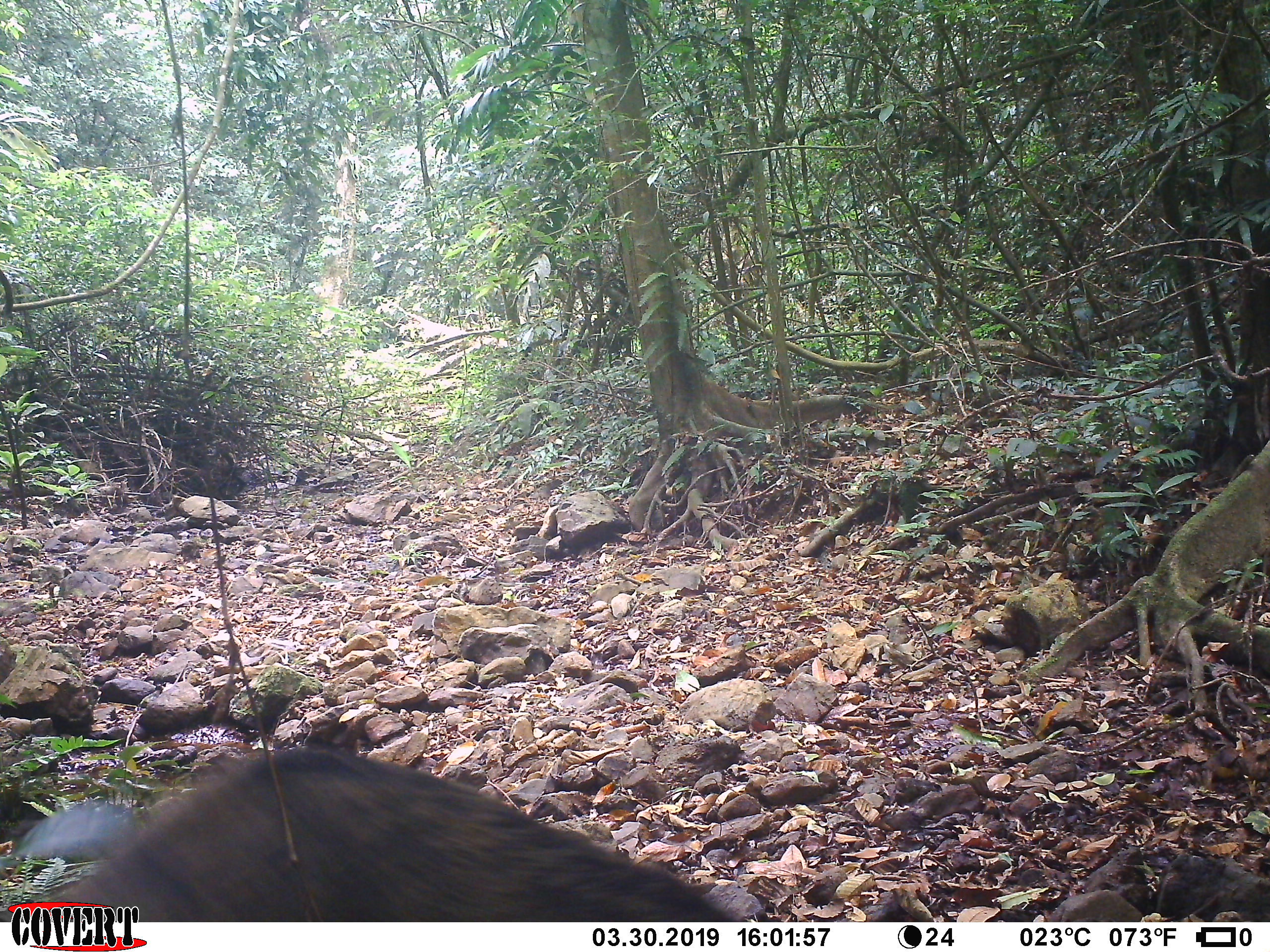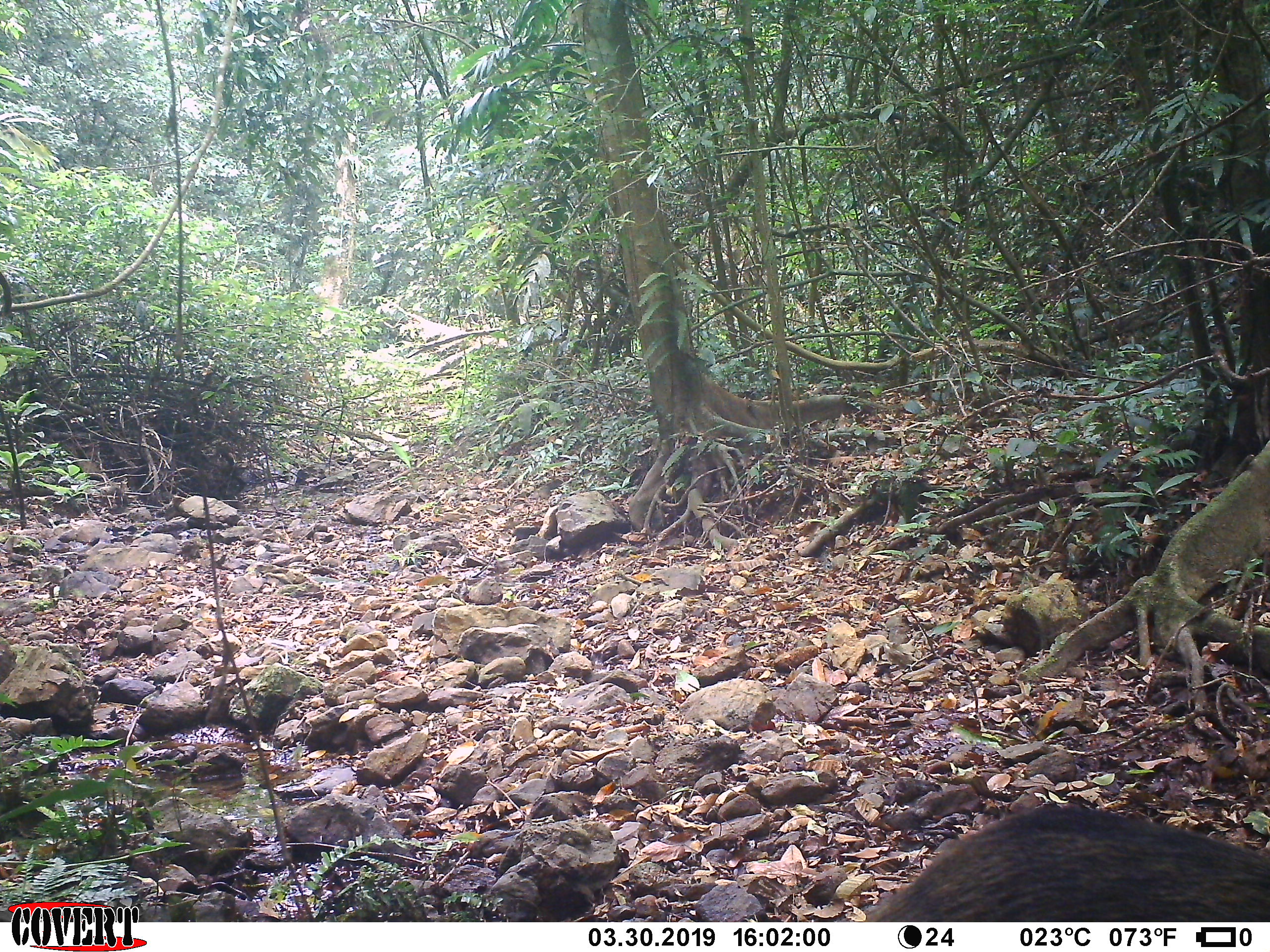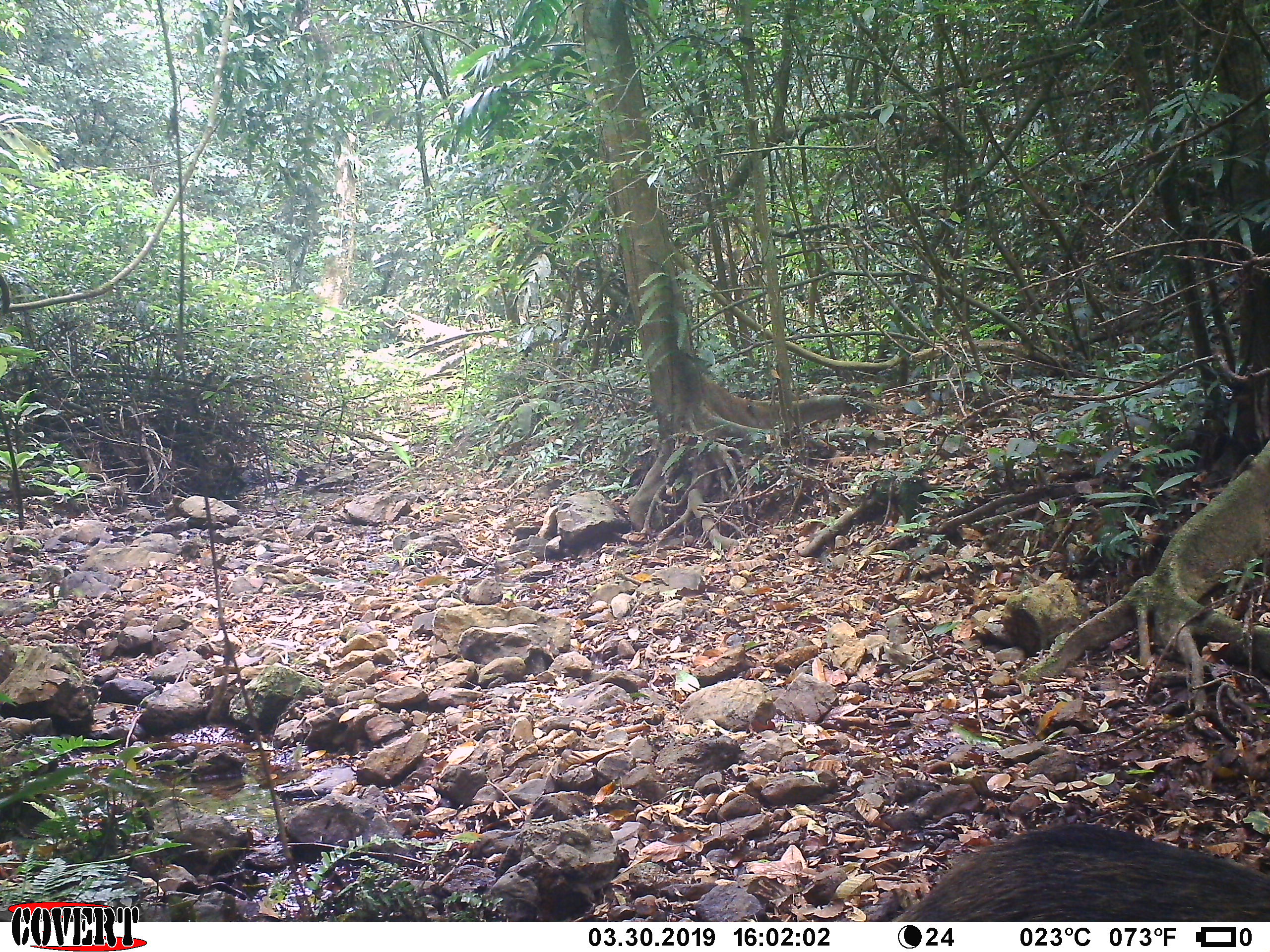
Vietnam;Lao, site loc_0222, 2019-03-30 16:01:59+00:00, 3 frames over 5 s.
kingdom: Animalia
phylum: Chordata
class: Mammalia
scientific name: Laurasiatheria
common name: ungulate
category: unidentified ungulates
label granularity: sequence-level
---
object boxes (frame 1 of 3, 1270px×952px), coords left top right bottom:
unidentified ungulates: 37 744 739 922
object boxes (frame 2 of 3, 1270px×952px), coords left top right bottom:
unidentified ungulates: 868 808 1268 922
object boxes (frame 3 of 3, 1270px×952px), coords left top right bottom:
unidentified ungulates: 868 822 1269 922